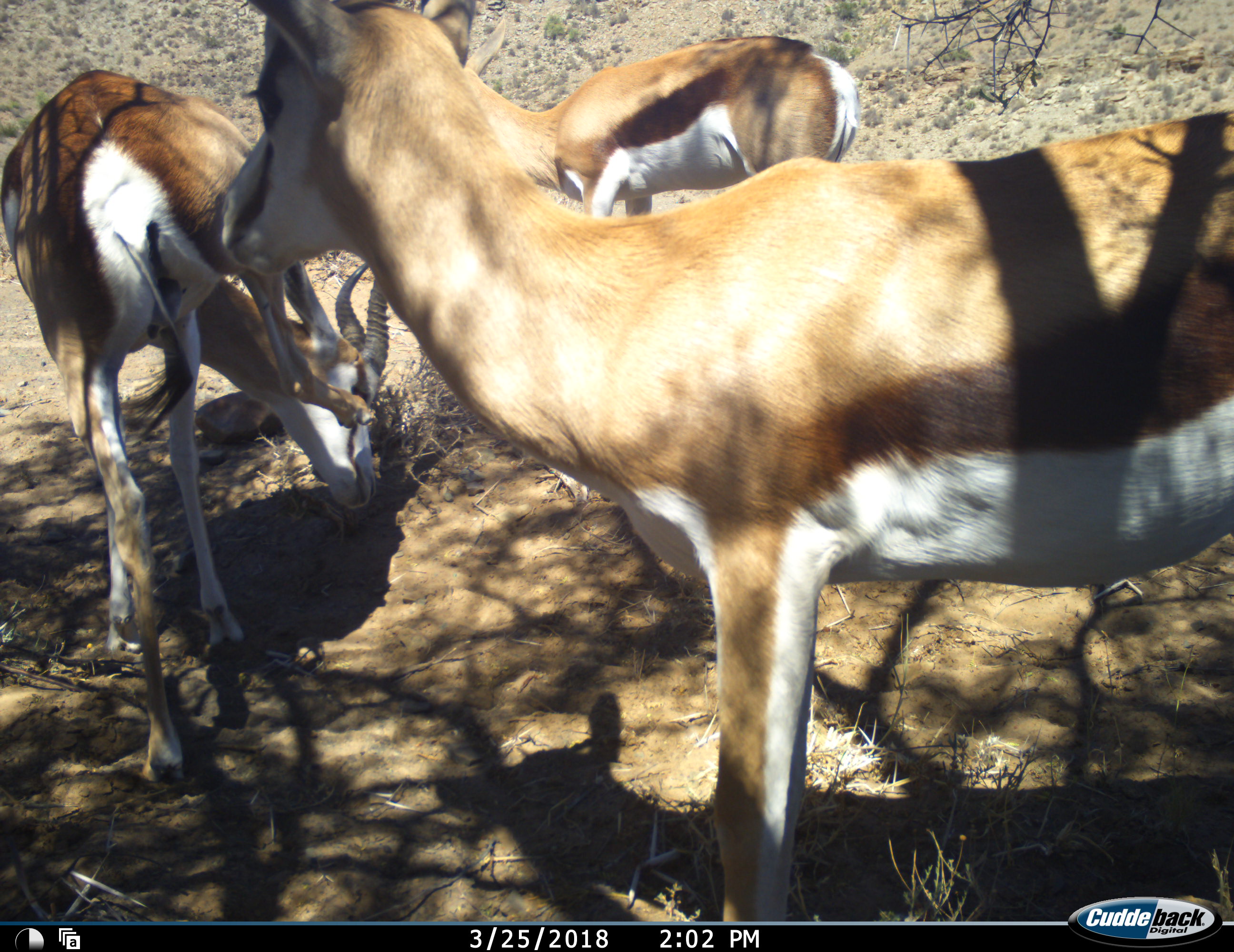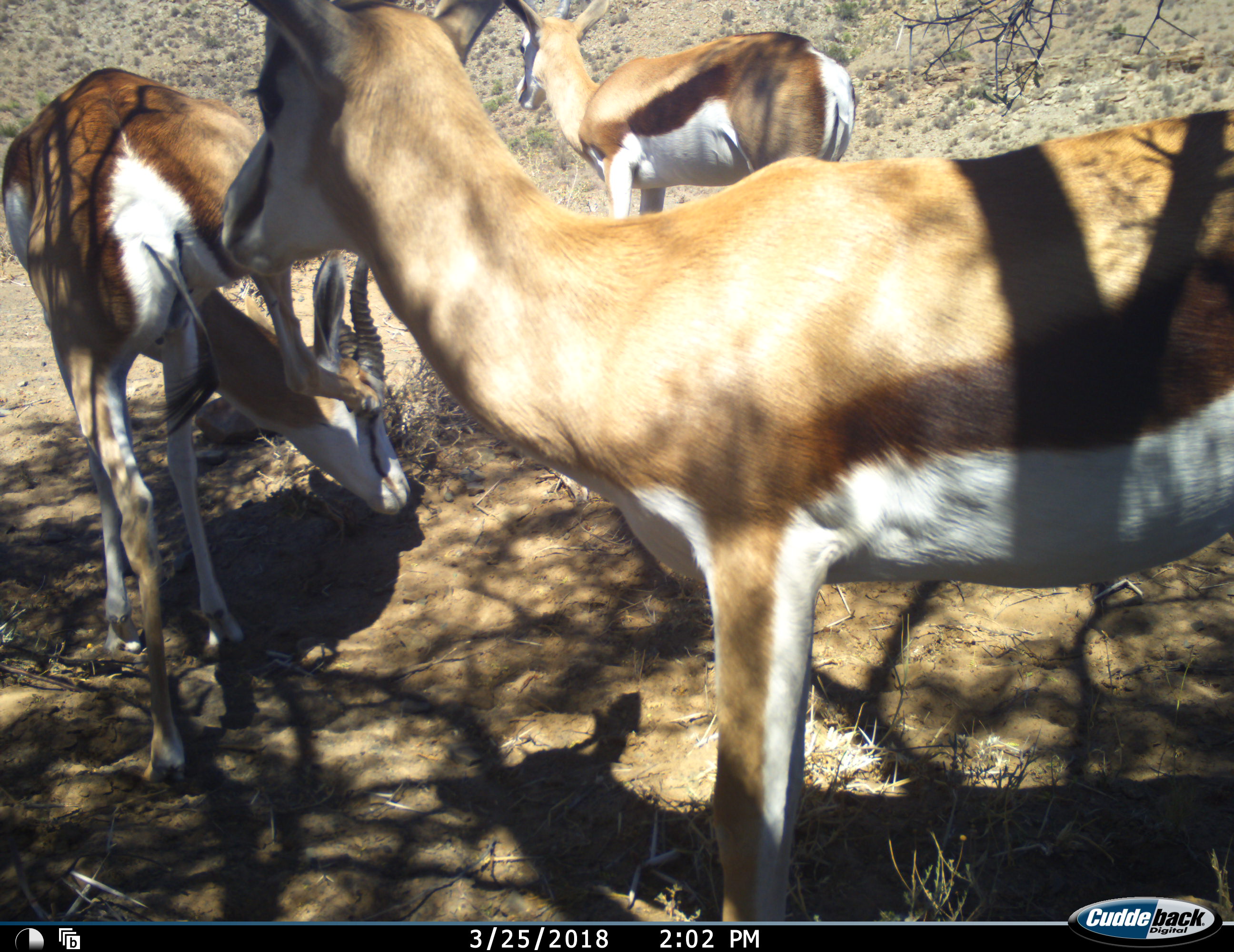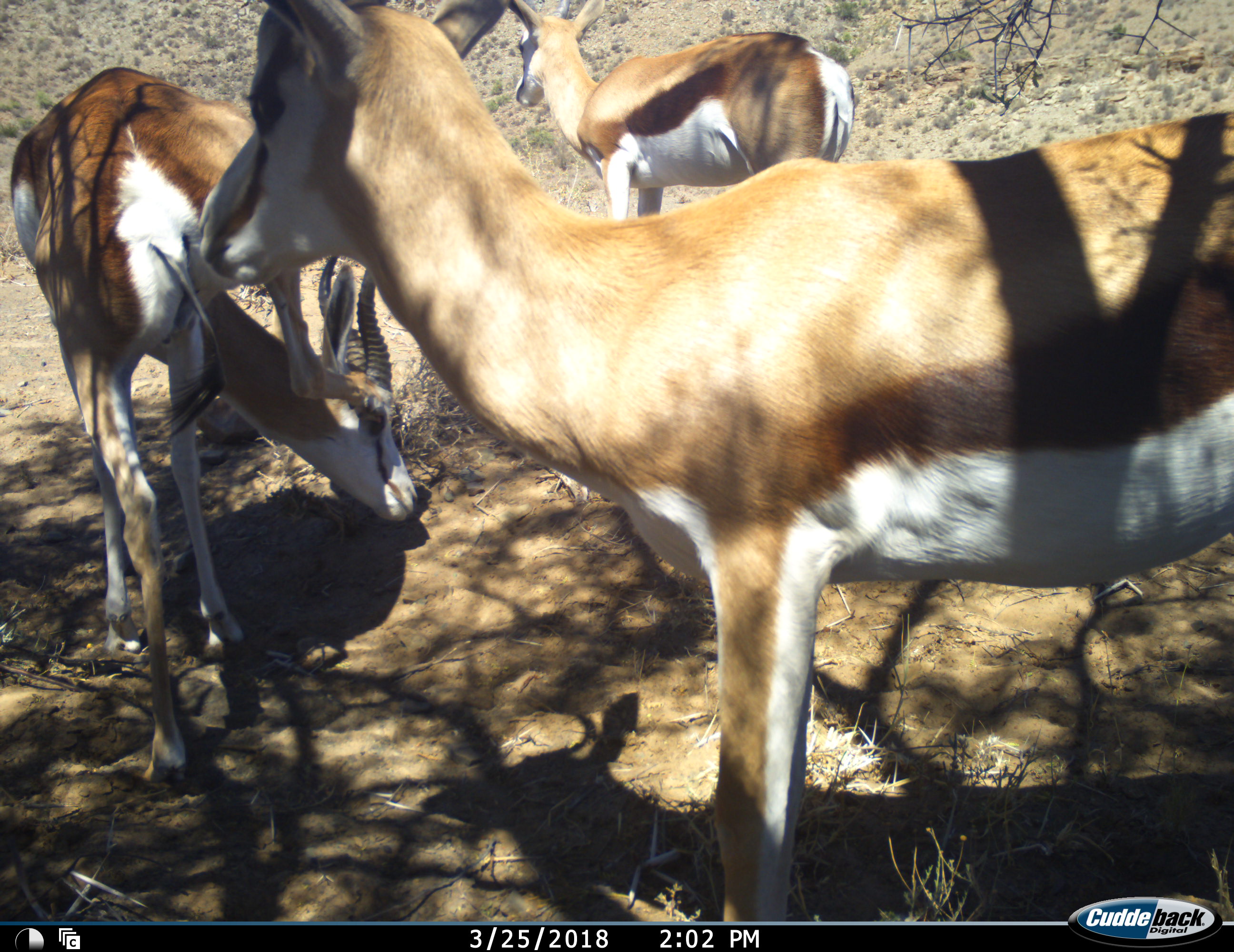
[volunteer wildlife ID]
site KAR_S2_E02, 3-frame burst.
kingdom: Animalia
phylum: Chordata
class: Mammalia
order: Artiodactyla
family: Bovidae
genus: Antidorcas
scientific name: Antidorcas marsupialis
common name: springbok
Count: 3.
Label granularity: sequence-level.